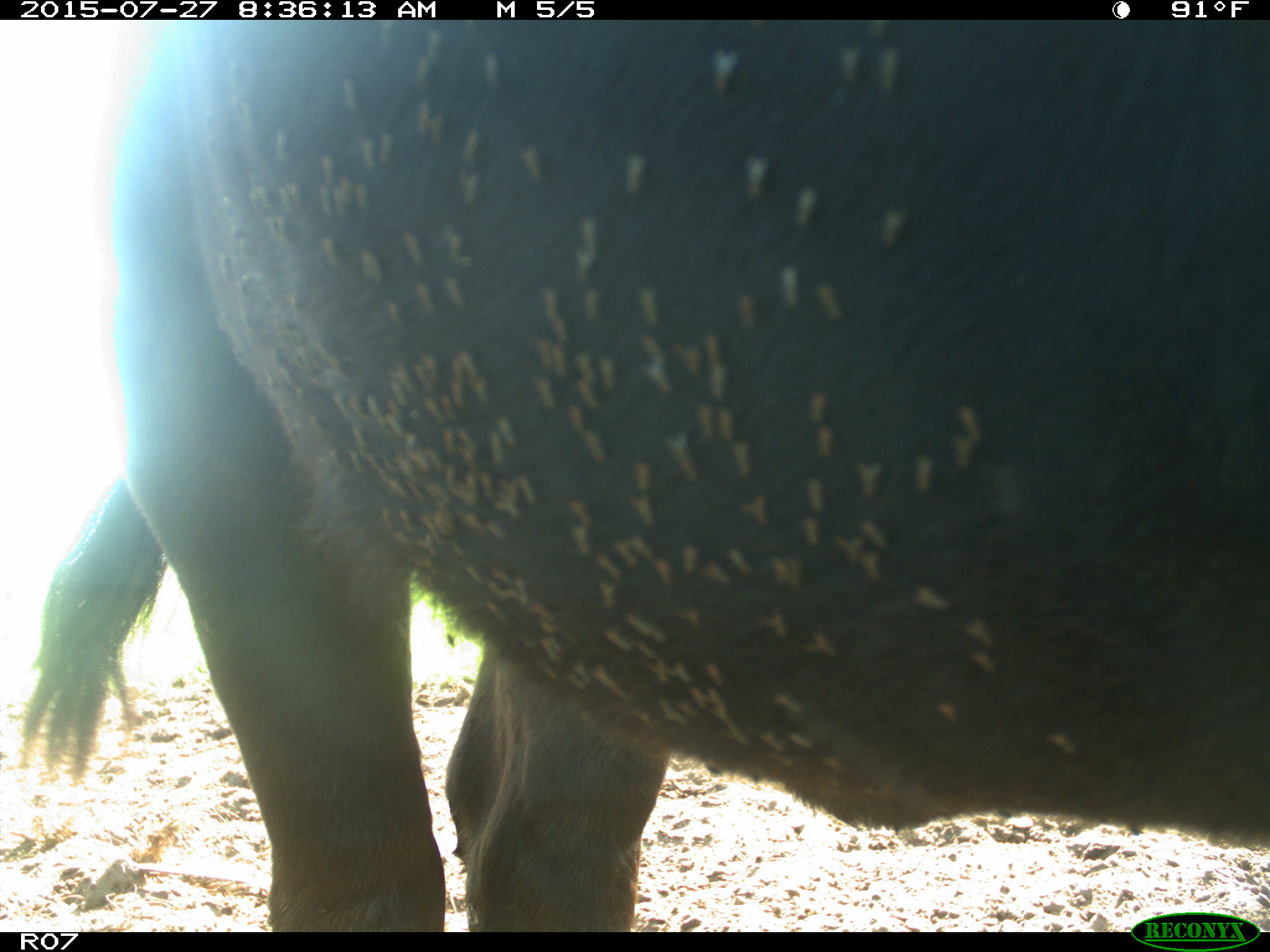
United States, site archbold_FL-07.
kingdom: Animalia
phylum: Chordata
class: Mammalia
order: Artiodactyla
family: Bovidae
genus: Bos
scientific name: Bos taurus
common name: domestic cow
Bos taurus (domestic cow).